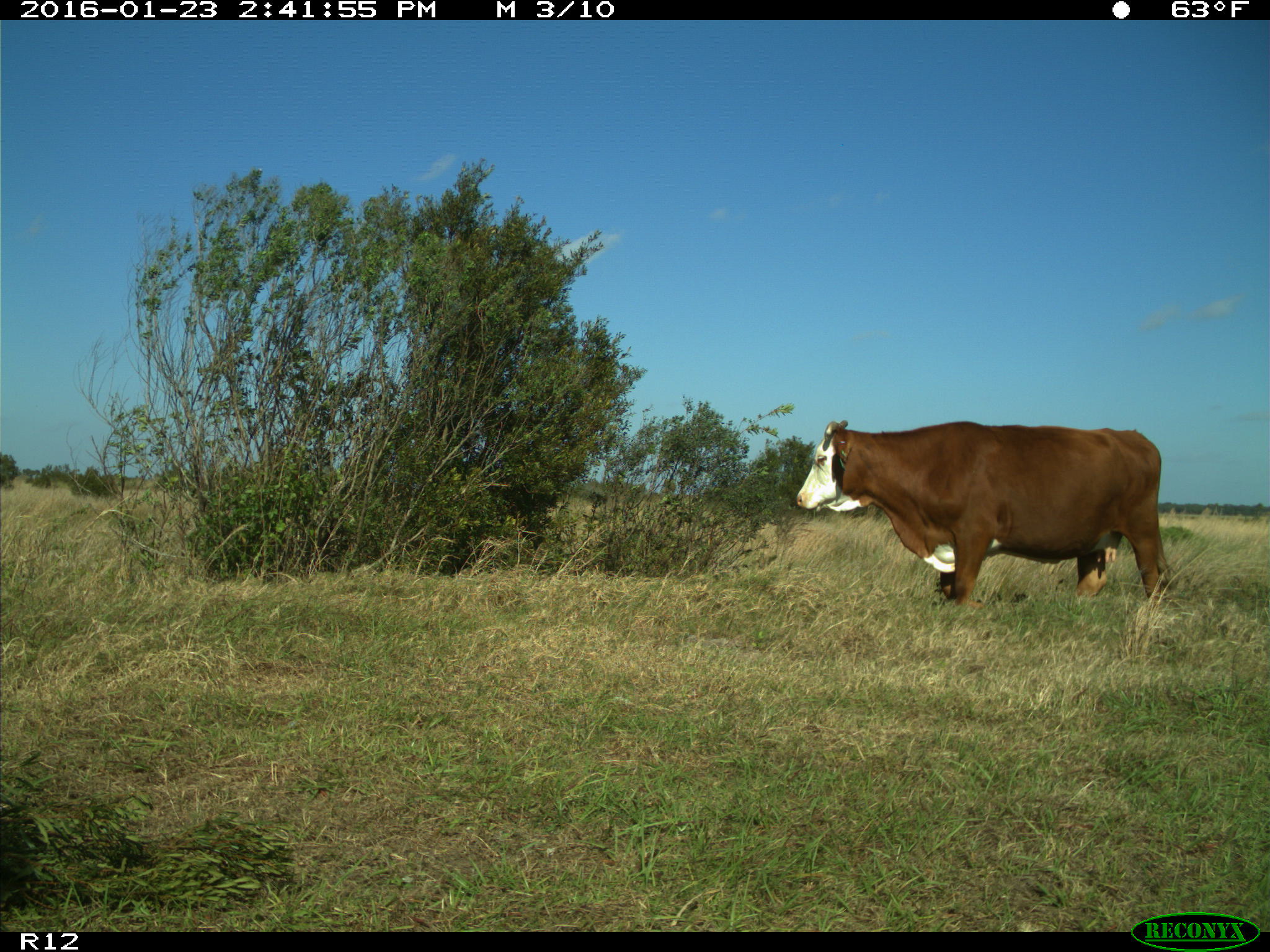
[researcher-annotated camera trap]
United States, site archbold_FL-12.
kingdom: Animalia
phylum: Chordata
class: Mammalia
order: Artiodactyla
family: Bovidae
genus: Bos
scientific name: Bos taurus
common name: domestic cow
Bos taurus (domestic cow).